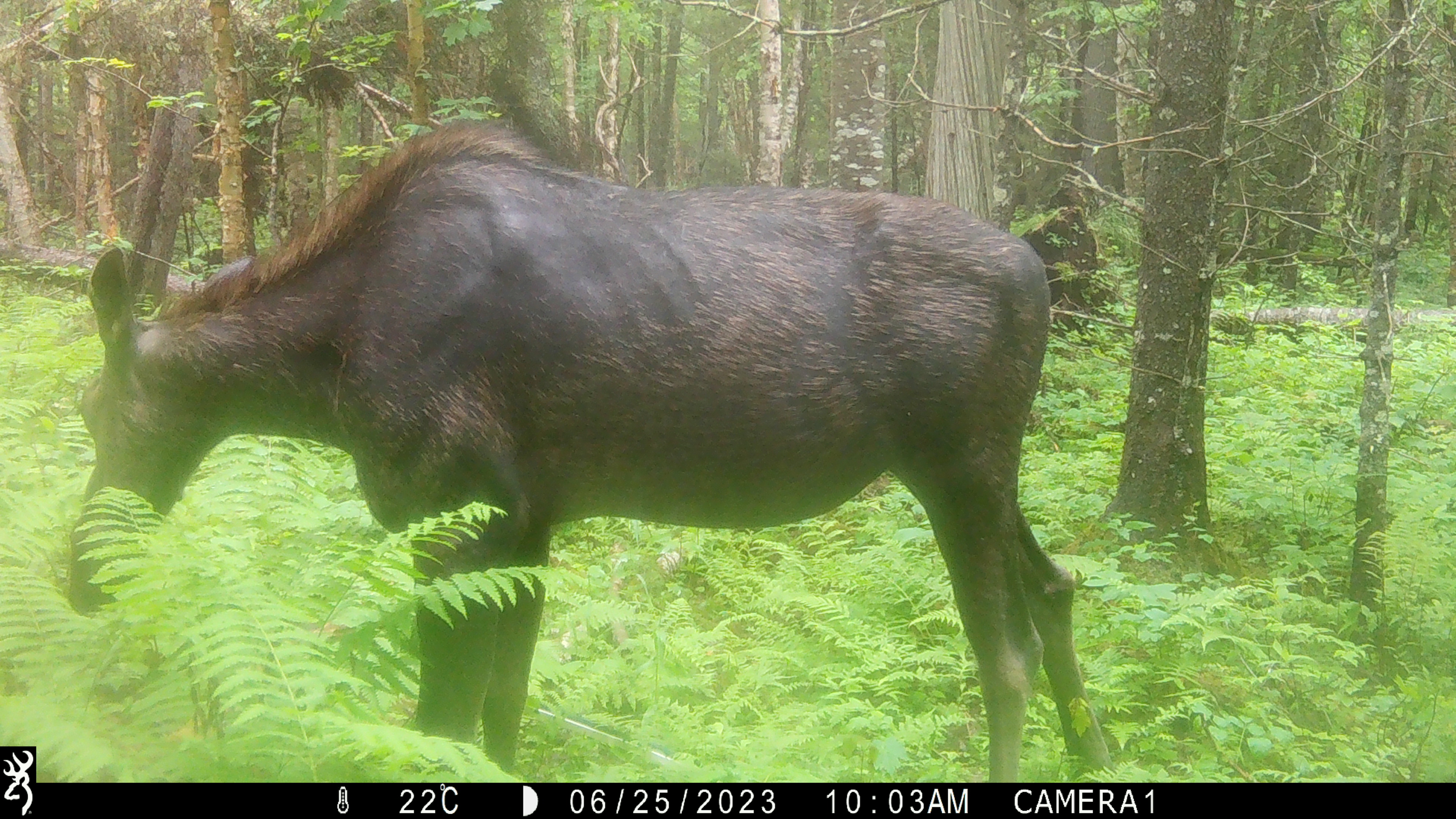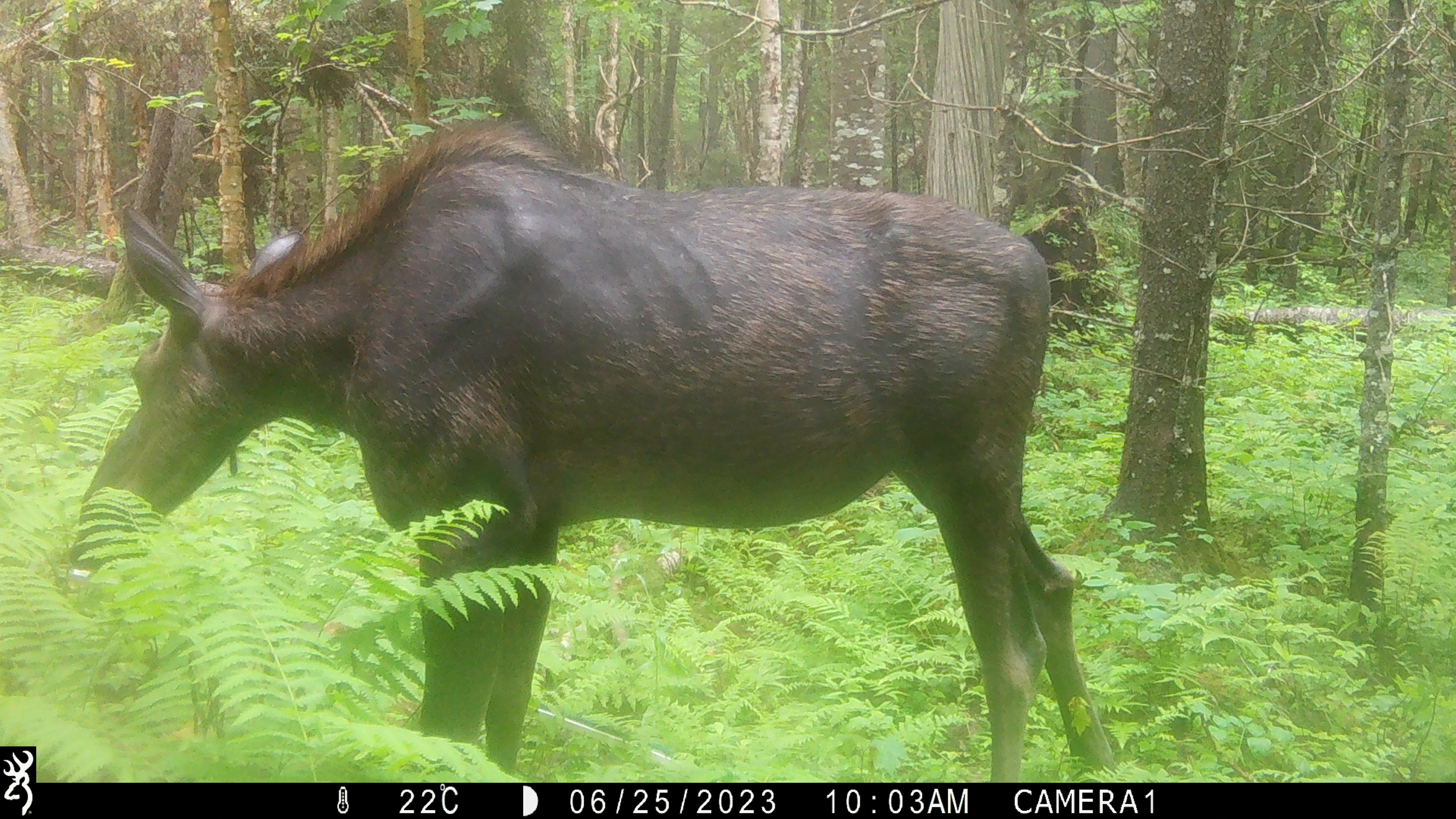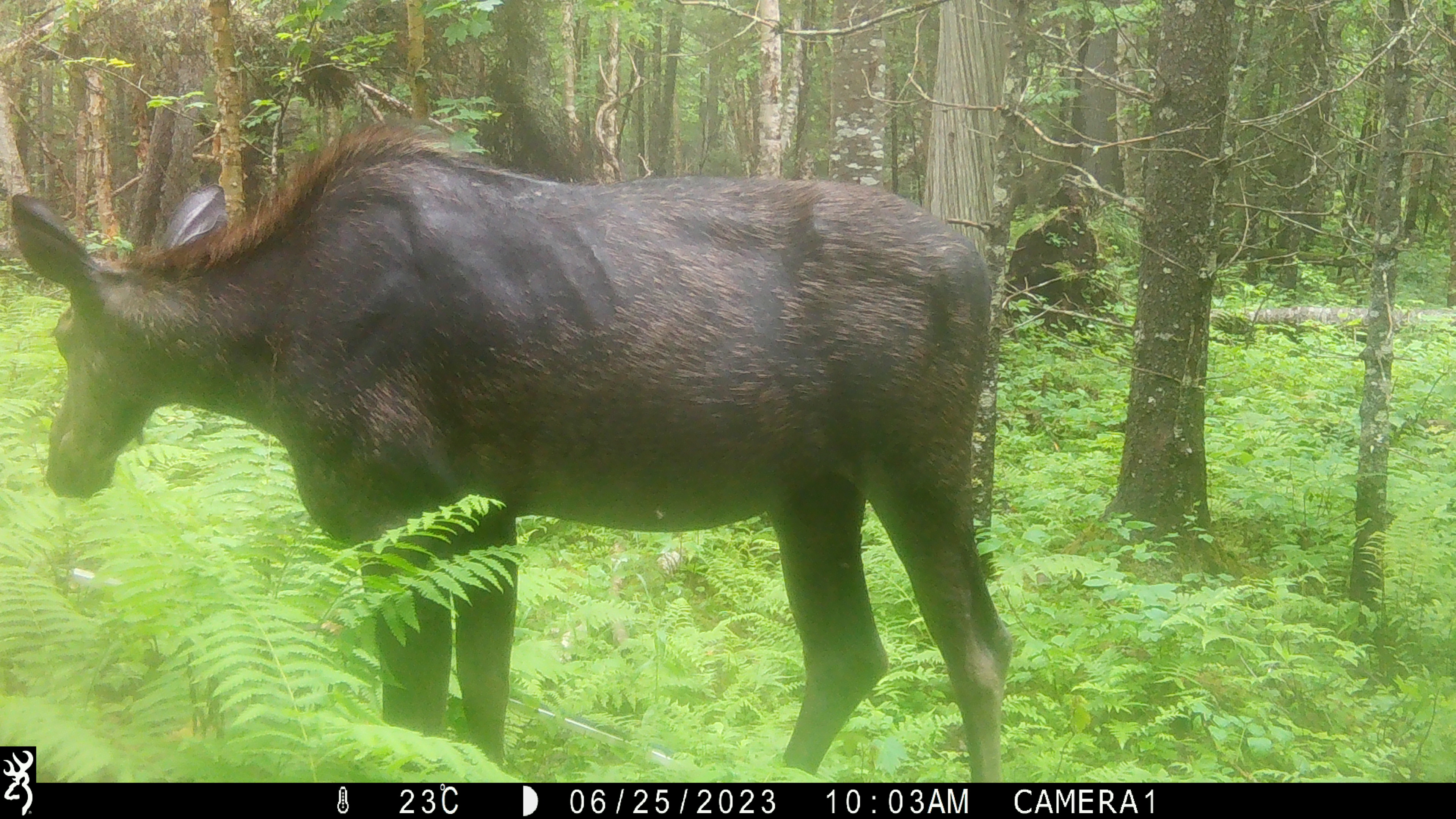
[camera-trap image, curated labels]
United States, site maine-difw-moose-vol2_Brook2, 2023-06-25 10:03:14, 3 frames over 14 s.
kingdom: Animalia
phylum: Chordata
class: Mammalia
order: Artiodactyla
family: Cervidae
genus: Alces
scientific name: Alces alces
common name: moose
Moose (Alces alces).